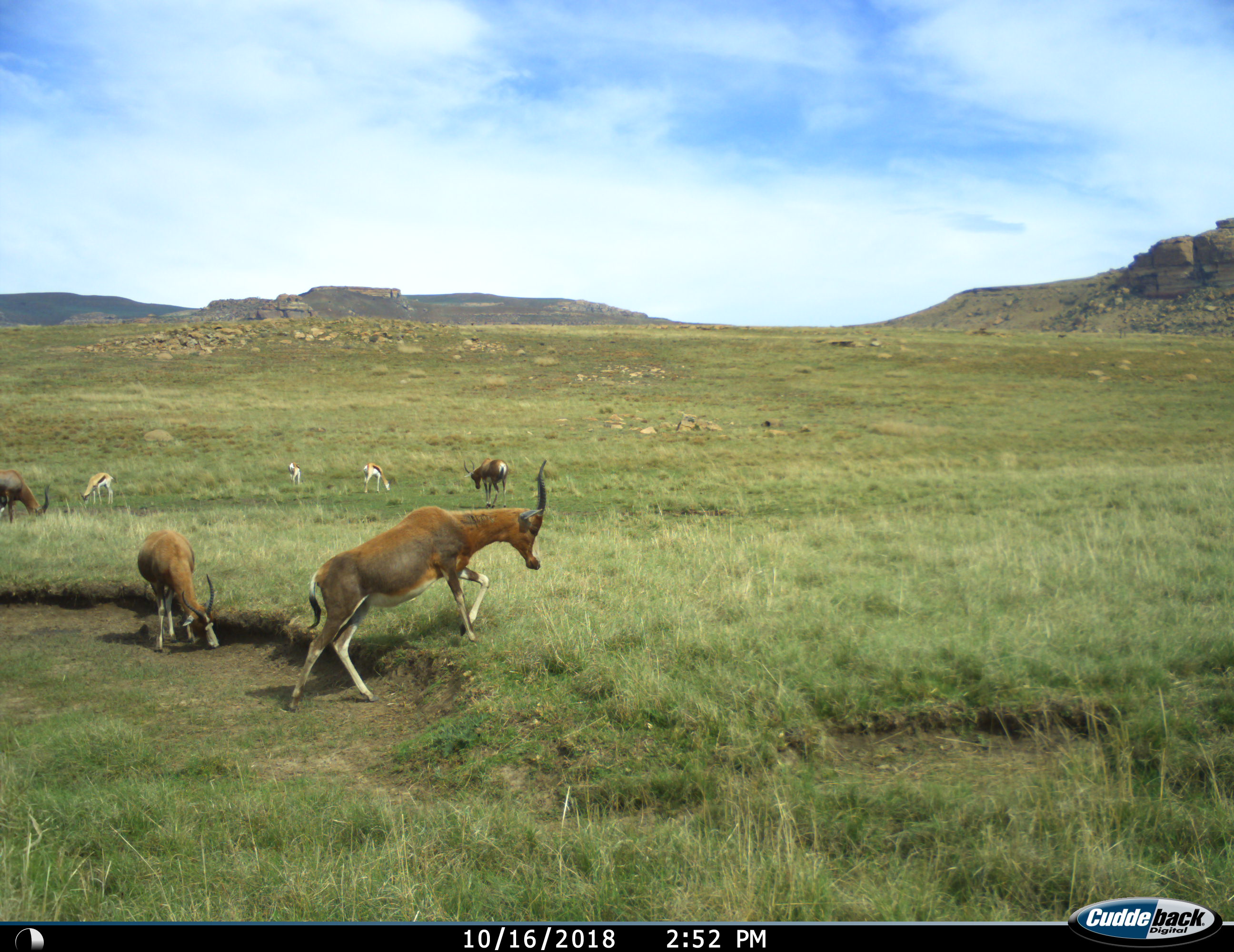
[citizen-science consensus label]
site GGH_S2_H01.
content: unidentified animal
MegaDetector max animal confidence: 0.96